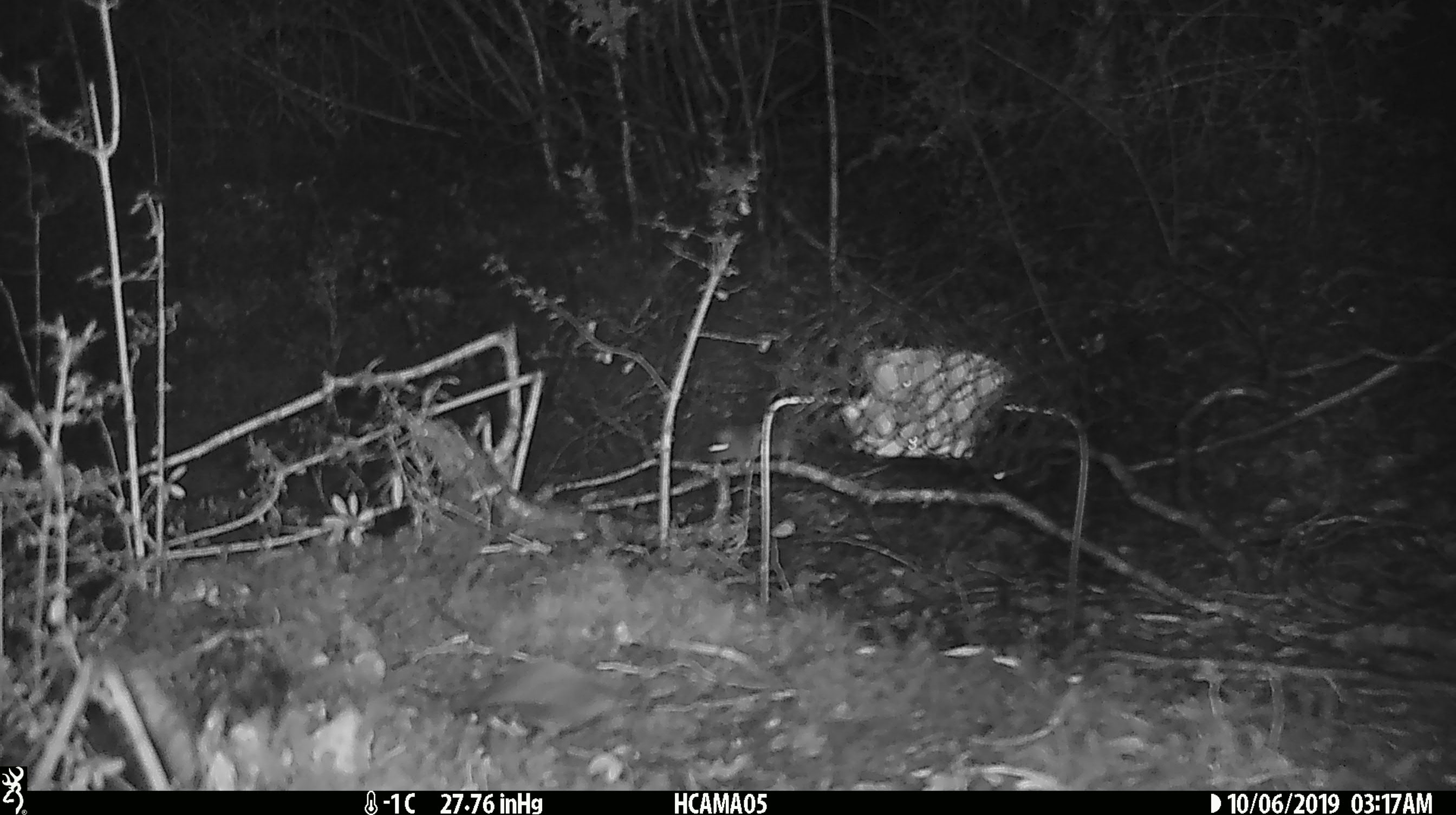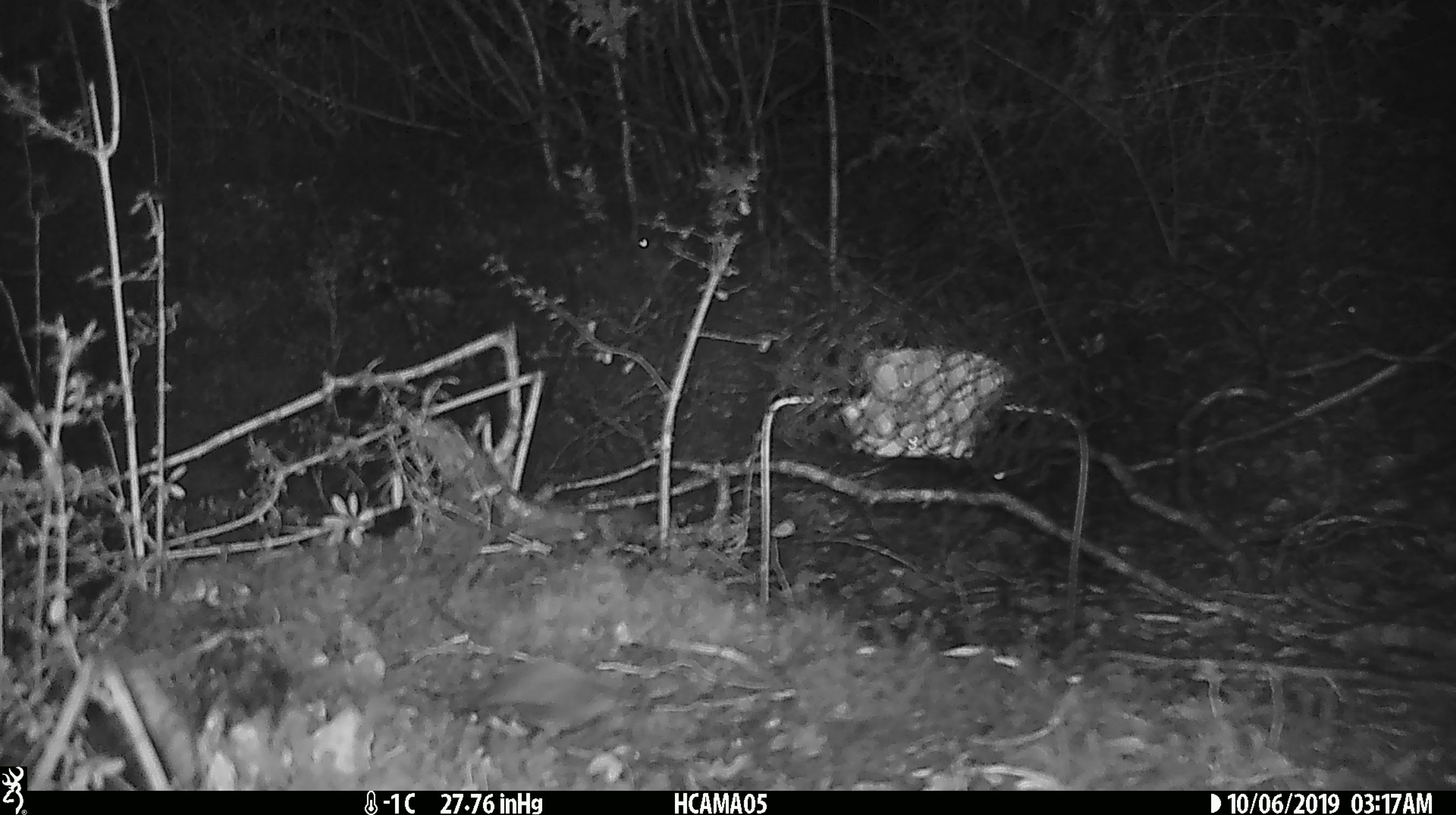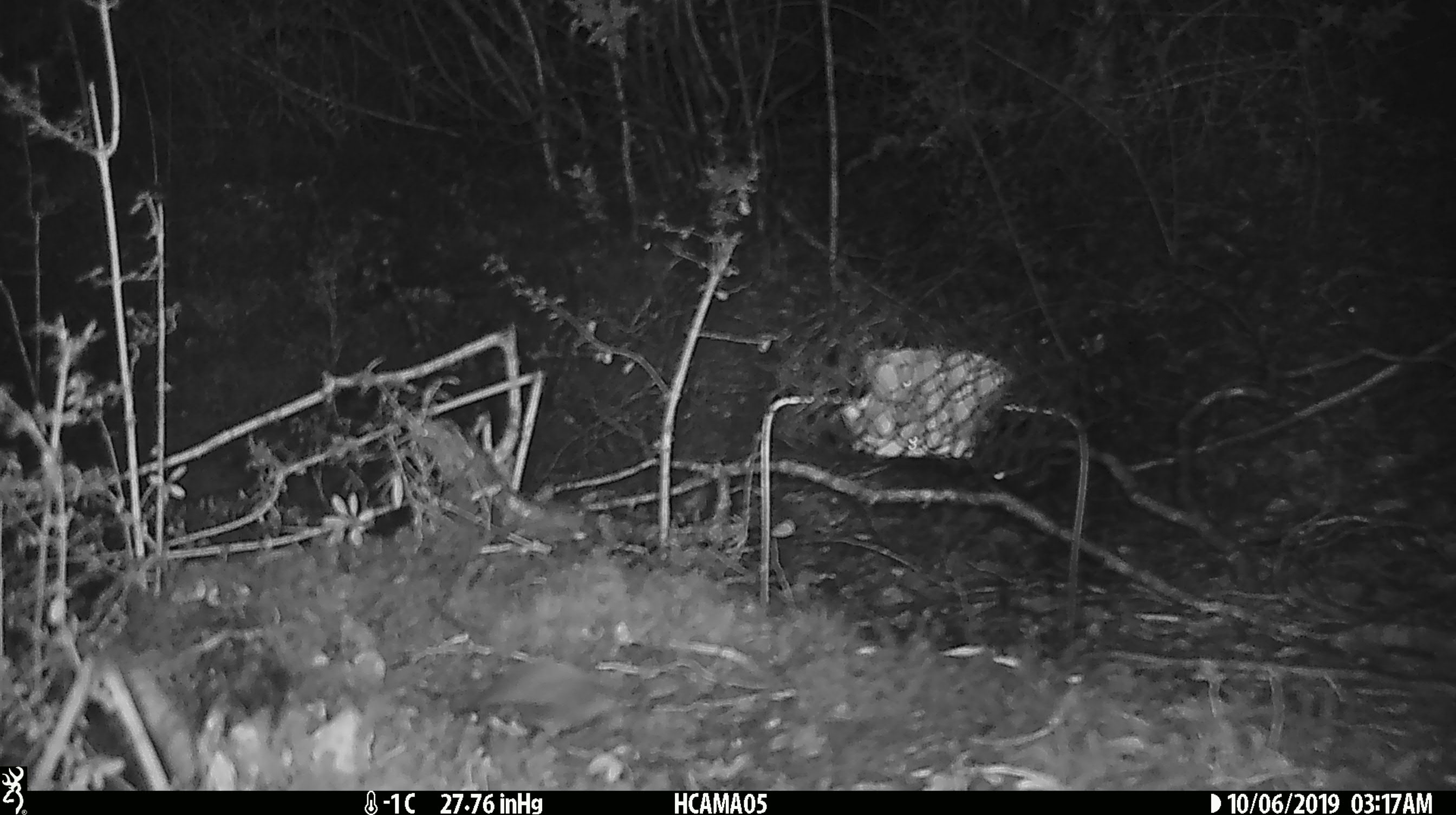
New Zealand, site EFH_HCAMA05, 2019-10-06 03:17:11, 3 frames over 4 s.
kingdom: Animalia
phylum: Chordata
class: Mammalia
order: Rodentia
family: Muridae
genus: Mus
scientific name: Mus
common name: mouse